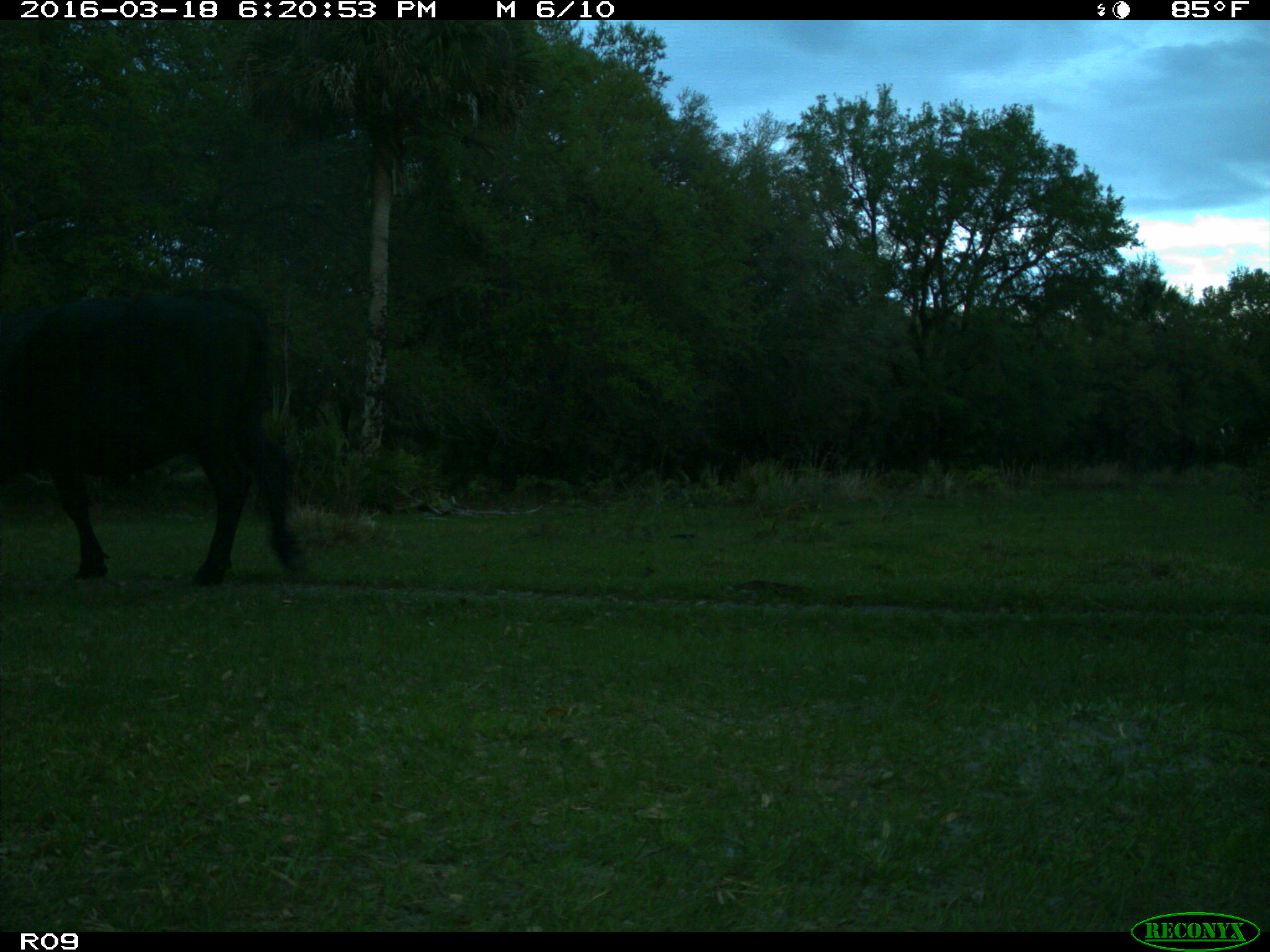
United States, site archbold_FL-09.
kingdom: Animalia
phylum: Chordata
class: Mammalia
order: Artiodactyla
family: Bovidae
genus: Bos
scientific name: Bos taurus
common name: domestic cow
Bos taurus (domestic cow).